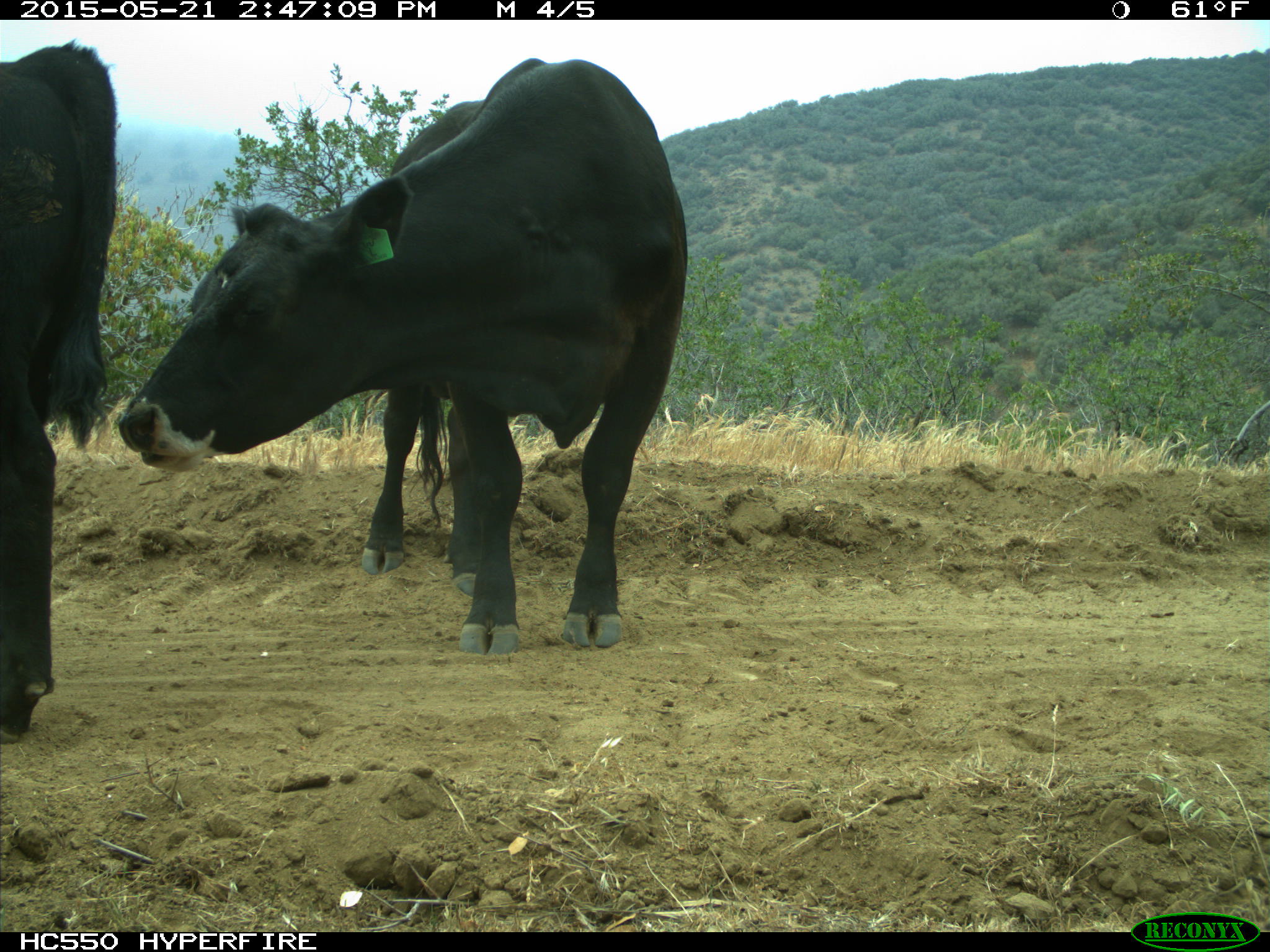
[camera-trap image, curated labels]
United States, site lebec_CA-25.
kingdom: Animalia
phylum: Chordata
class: Mammalia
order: Artiodactyla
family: Bovidae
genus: Bos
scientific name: Bos taurus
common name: domestic cow